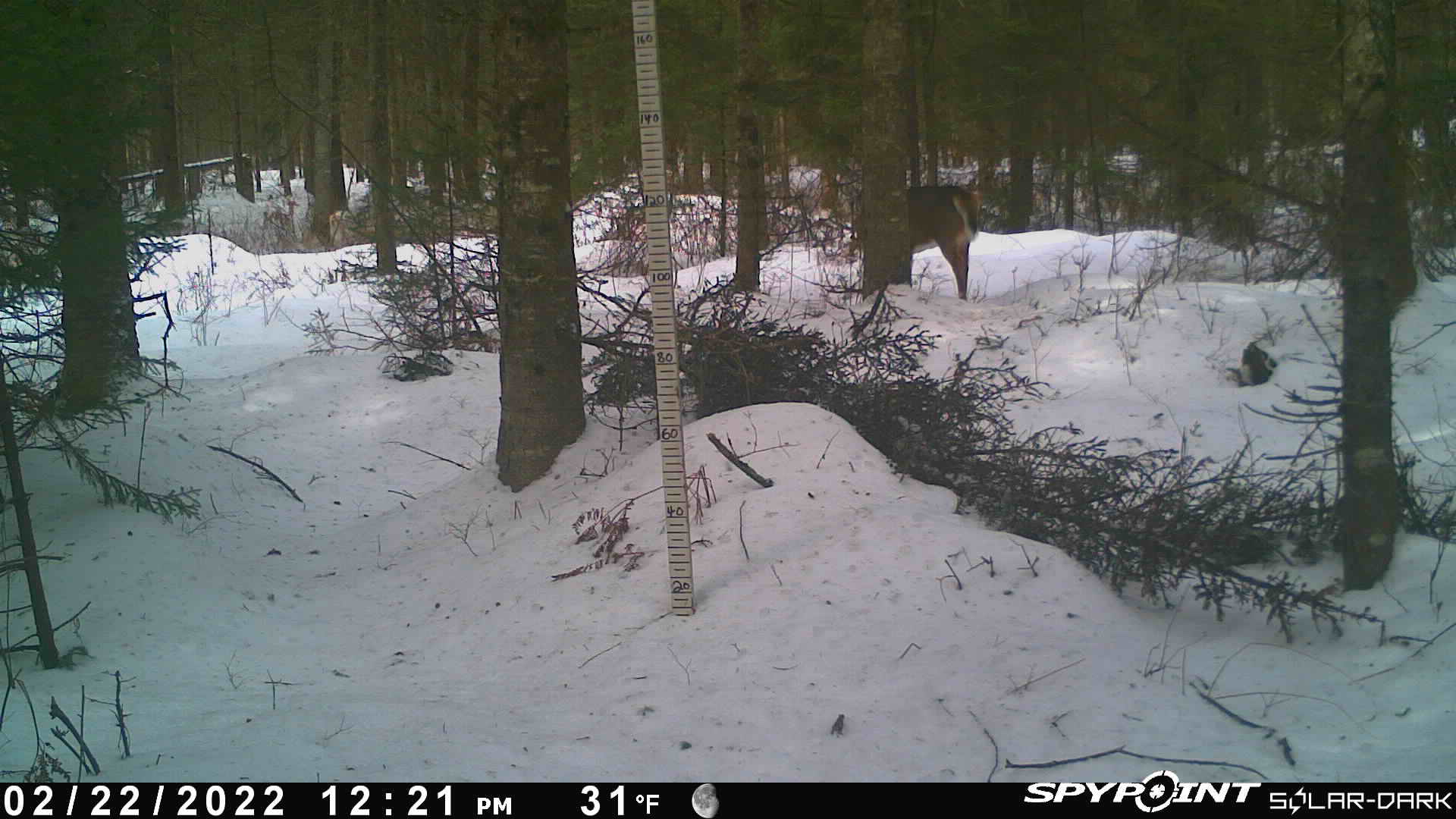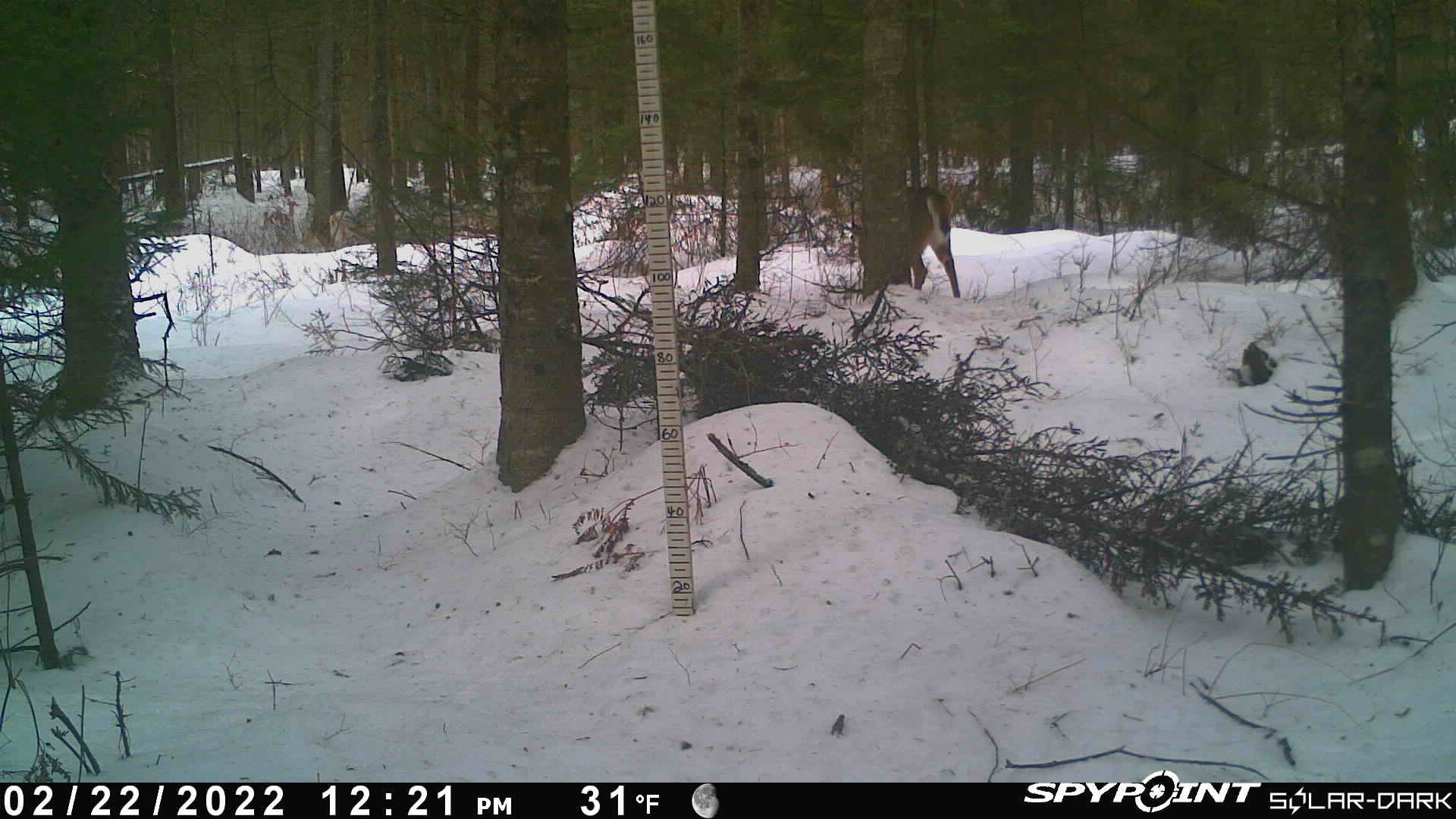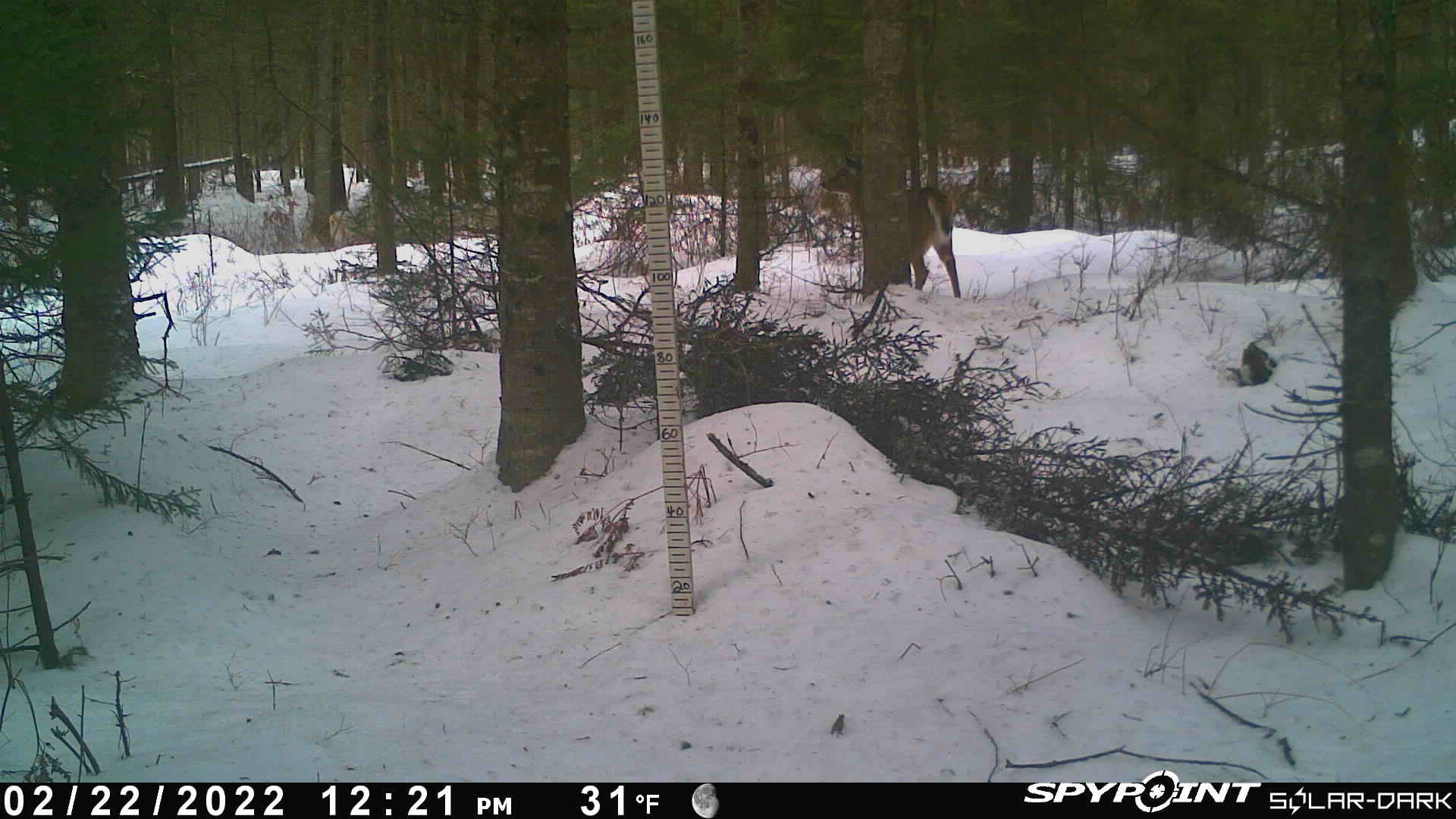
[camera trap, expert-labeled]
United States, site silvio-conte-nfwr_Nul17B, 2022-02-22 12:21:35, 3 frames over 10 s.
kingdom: Animalia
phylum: Chordata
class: Mammalia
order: Artiodactyla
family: Cervidae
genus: Odocoileus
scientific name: Odocoileus virginianus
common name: white-tailed deer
White-tailed deer (Odocoileus virginianus).